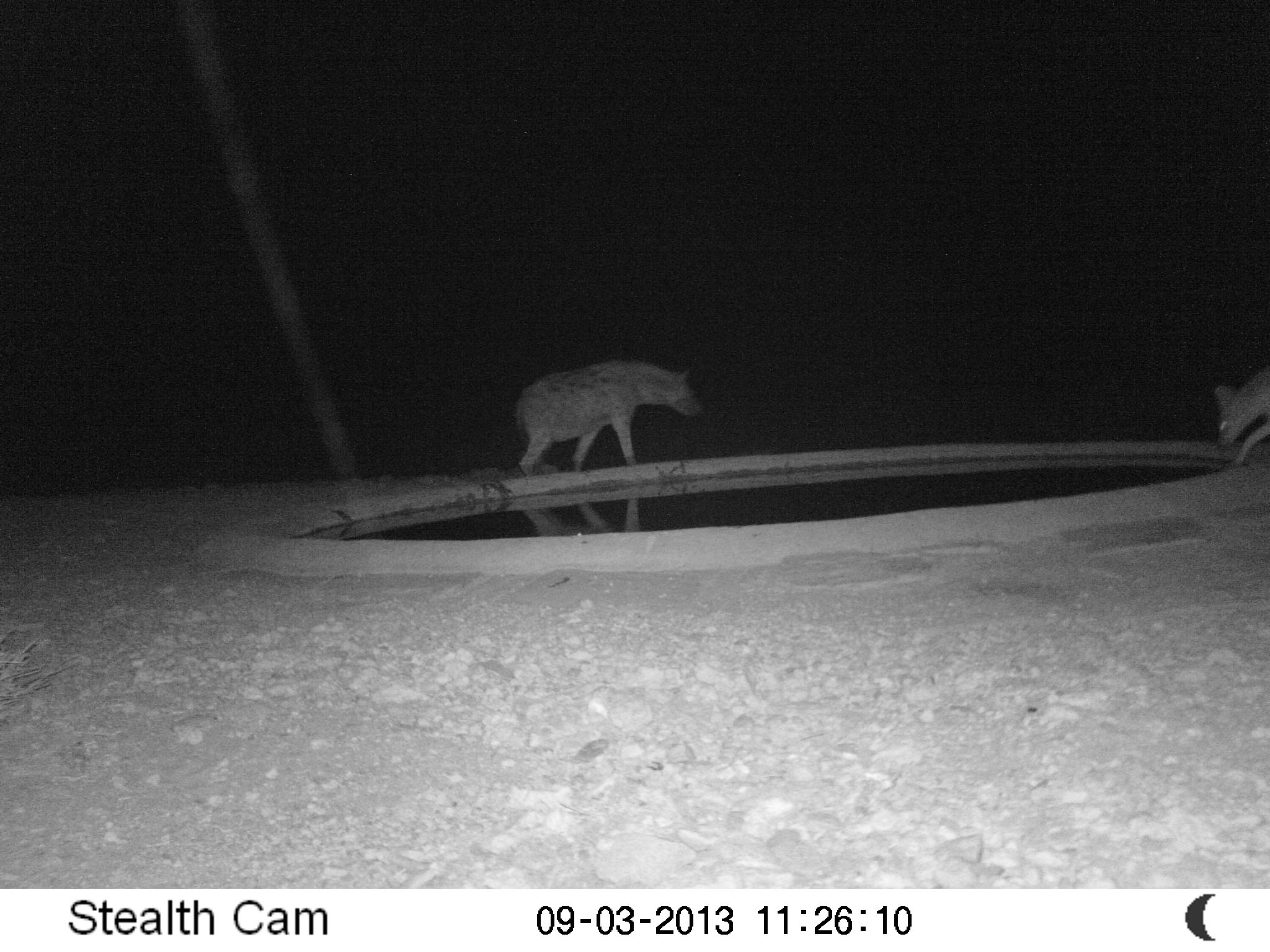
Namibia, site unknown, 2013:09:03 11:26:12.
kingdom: Animalia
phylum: Chordata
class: Mammalia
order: Carnivora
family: Hyaenidae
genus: Crocuta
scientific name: Crocuta crocuta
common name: spotted hyena